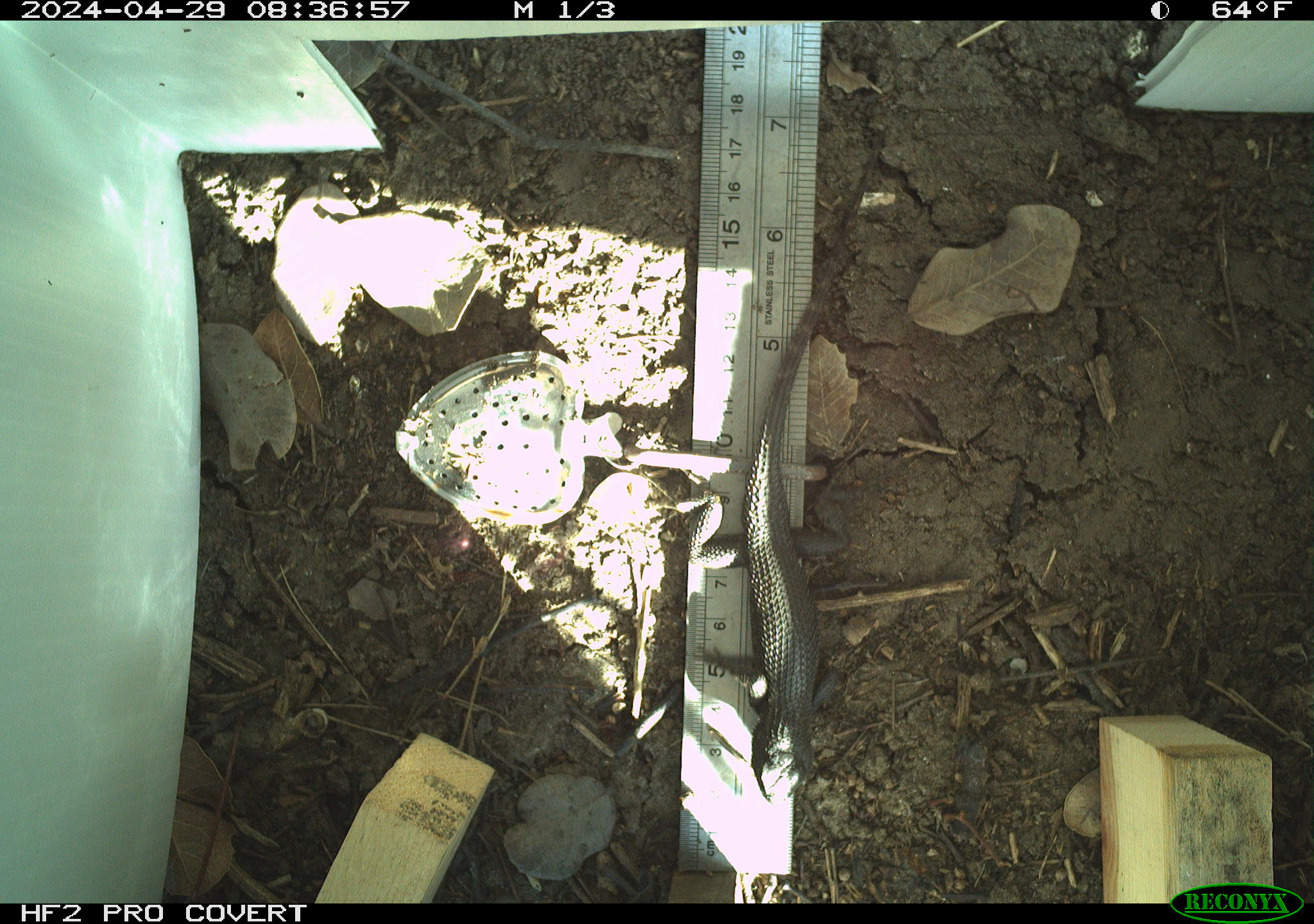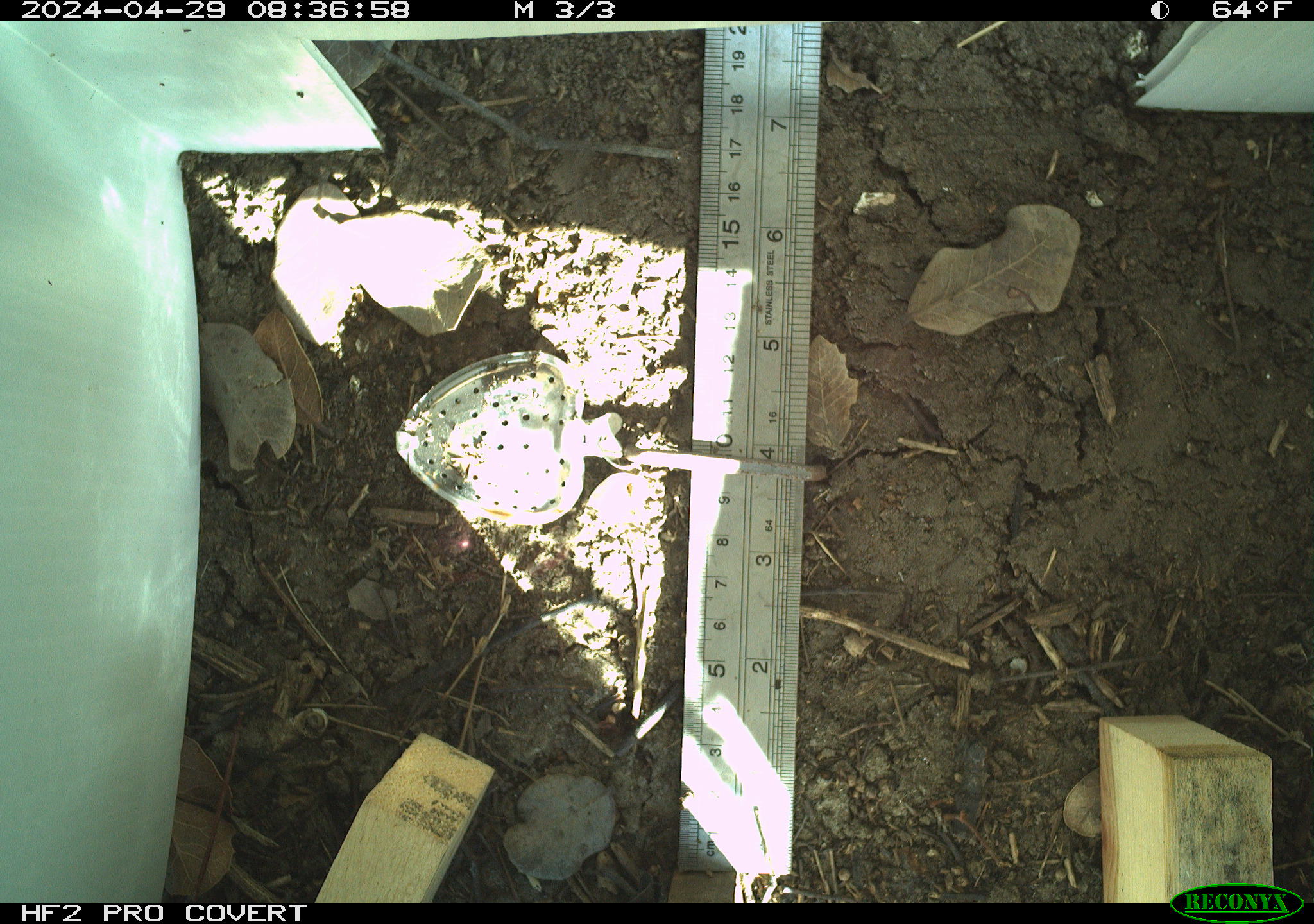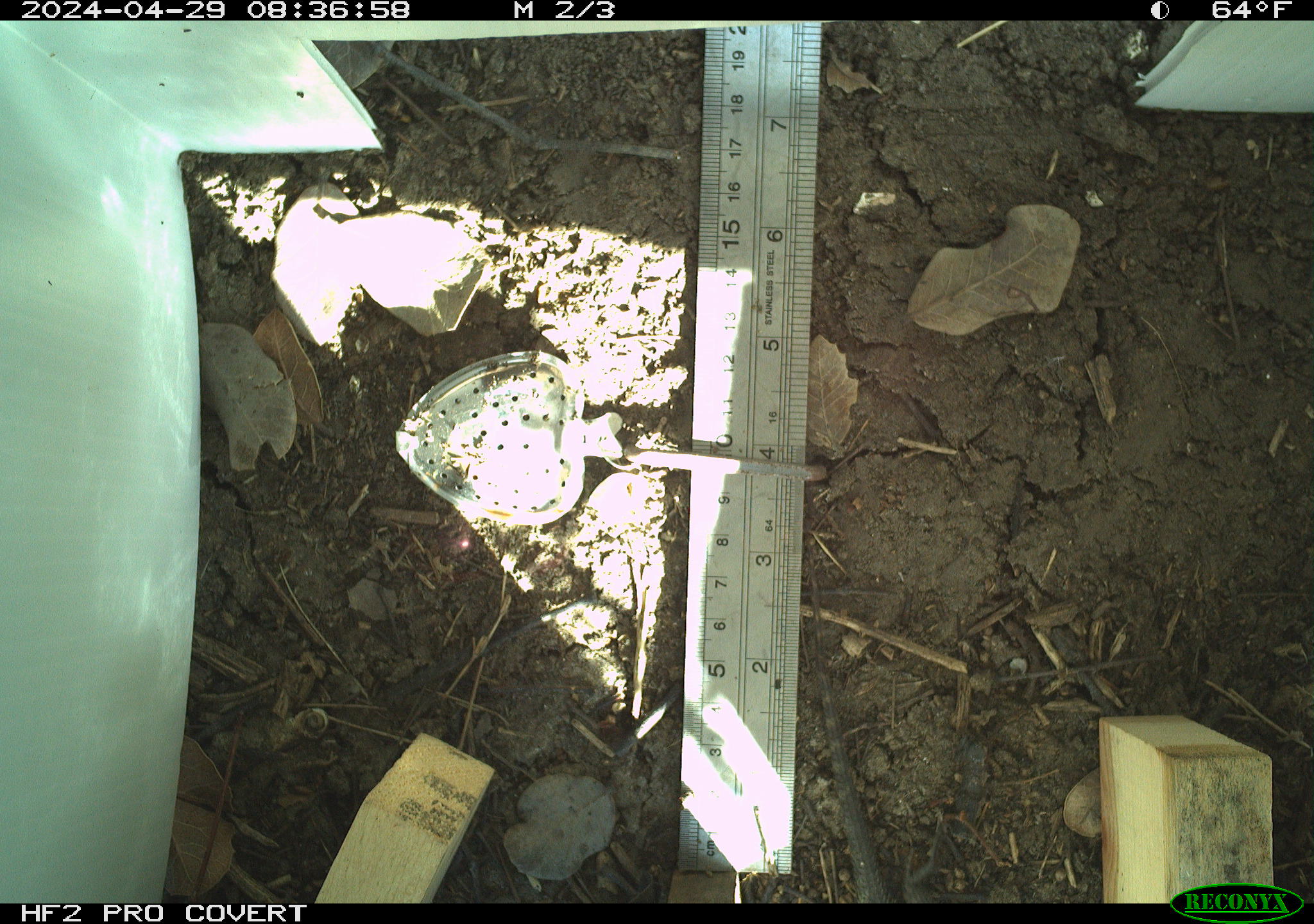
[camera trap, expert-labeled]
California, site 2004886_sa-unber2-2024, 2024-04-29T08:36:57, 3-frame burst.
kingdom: Animalia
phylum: Chordata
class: Reptilia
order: Squamata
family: Phrynosomatidae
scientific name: Phrynosomatidae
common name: phrynosomatid lizards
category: phrynosomatidae family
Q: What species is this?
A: Phrynosomatidae family (phrynosomatid lizards) (Phrynosomatidae).